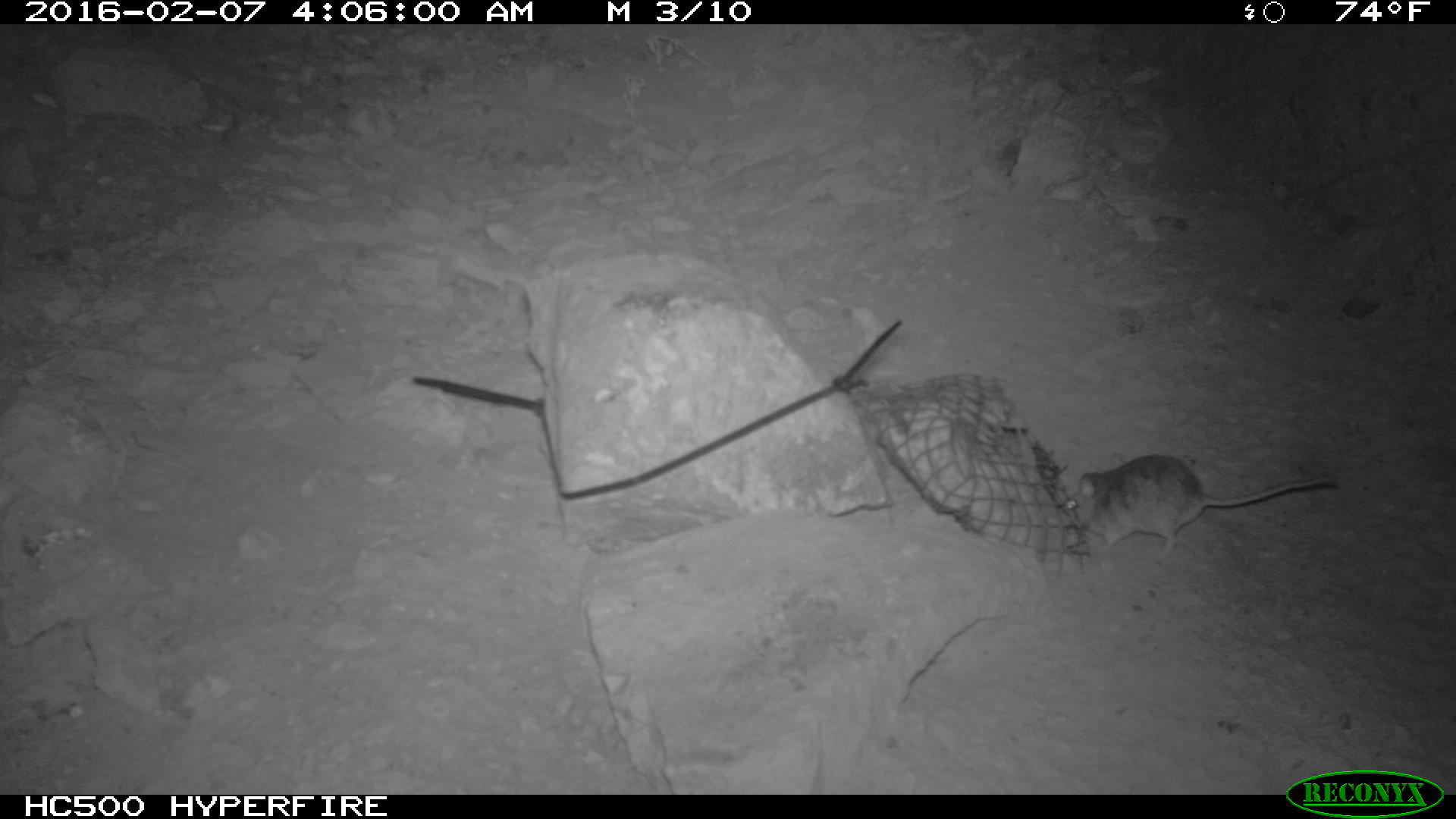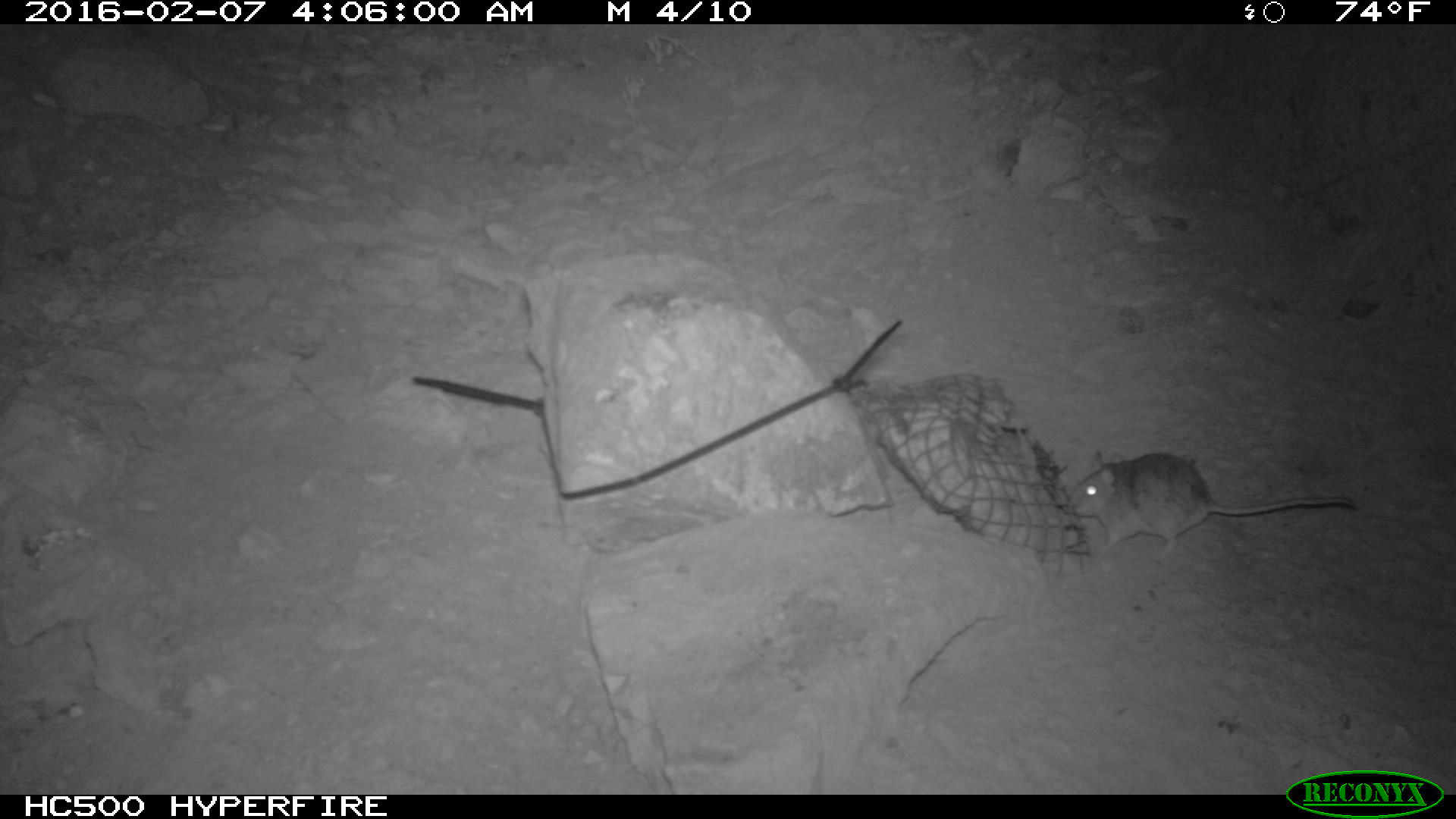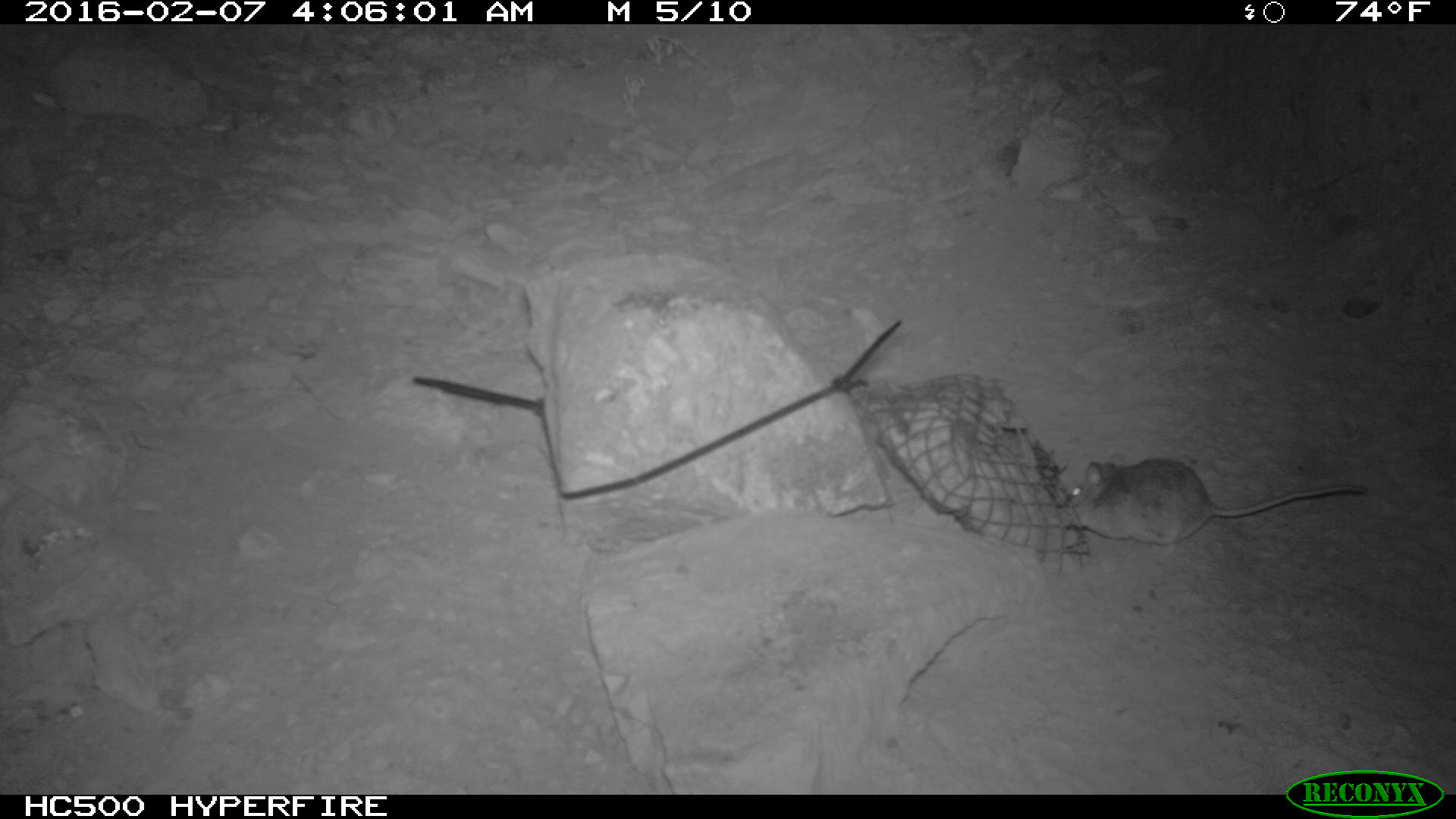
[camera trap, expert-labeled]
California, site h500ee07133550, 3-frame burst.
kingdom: Animalia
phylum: Chordata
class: Mammalia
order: Rodentia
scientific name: Rodentia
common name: rodent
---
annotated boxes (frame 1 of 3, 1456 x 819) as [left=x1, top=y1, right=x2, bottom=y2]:
rodent: [left=1064, top=453, right=1340, bottom=563]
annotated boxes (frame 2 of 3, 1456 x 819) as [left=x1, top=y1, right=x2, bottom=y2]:
rodent: [left=1065, top=447, right=1358, bottom=559]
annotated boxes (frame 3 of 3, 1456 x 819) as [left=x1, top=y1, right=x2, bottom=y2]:
rodent: [left=1063, top=457, right=1367, bottom=551]